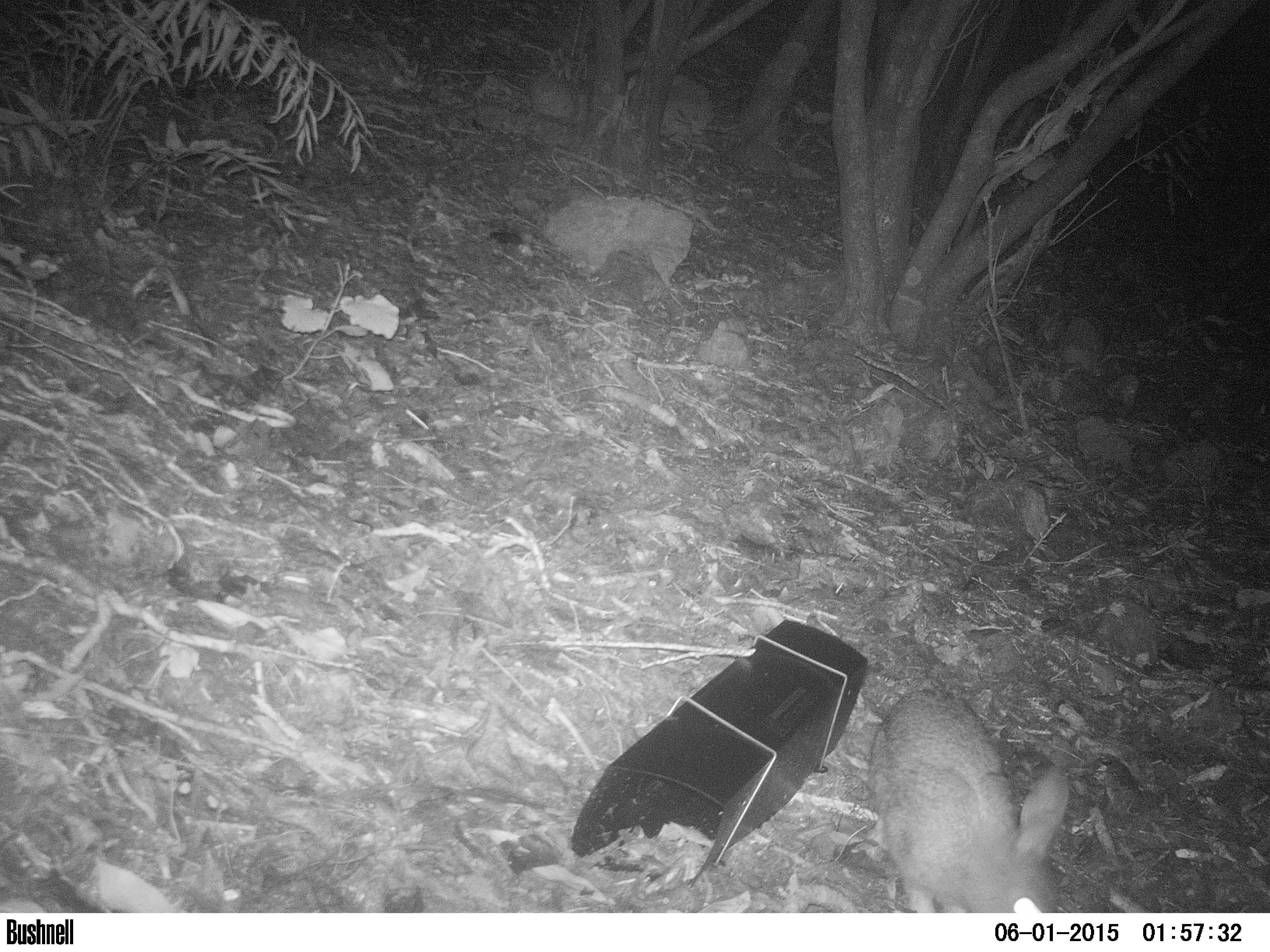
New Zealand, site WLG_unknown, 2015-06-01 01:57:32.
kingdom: Animalia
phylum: Chordata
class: Mammalia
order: Lagomorpha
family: Leporidae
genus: Oryctolagus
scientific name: Oryctolagus cuniculus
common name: european rabbit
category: rabbit